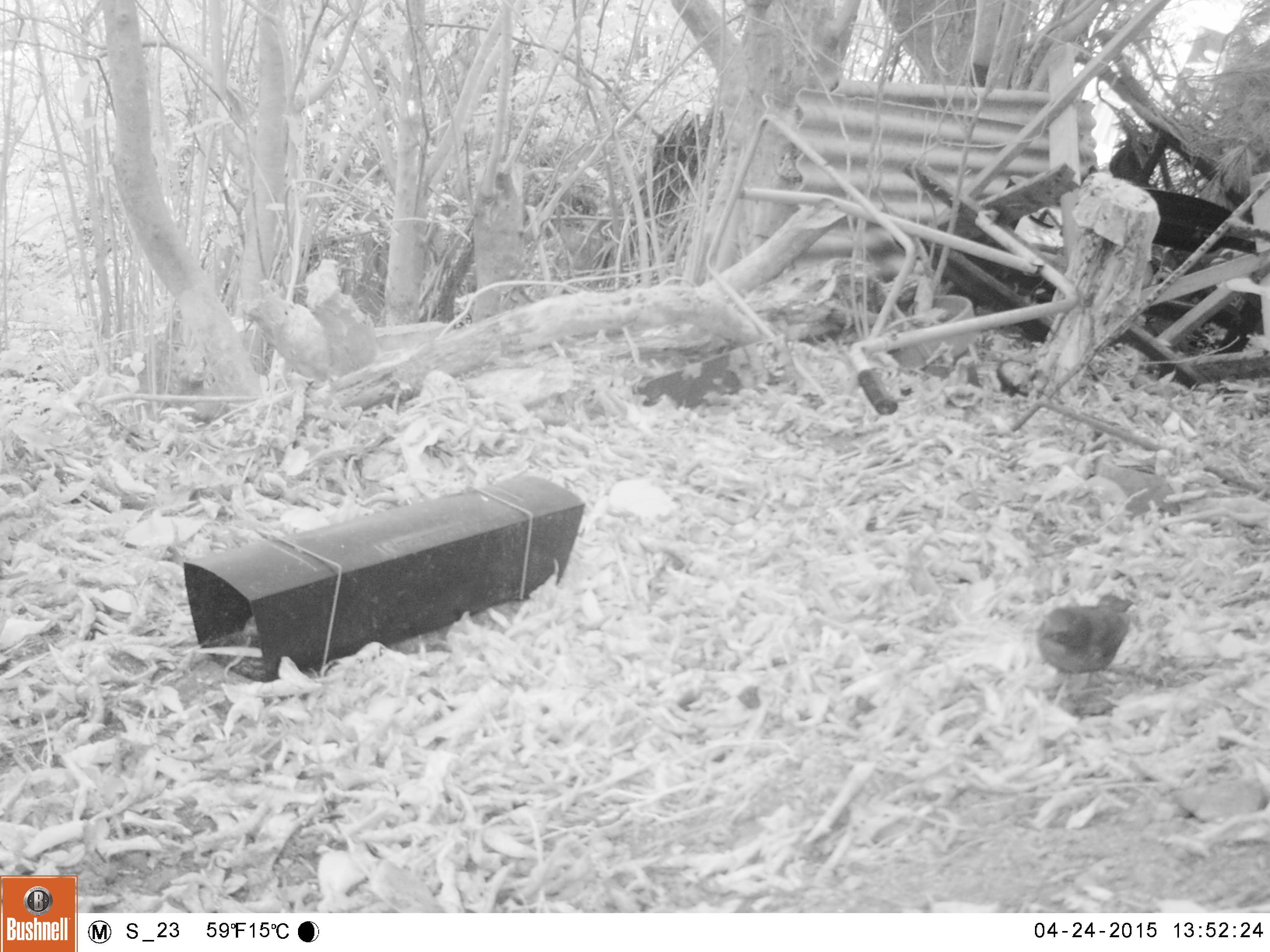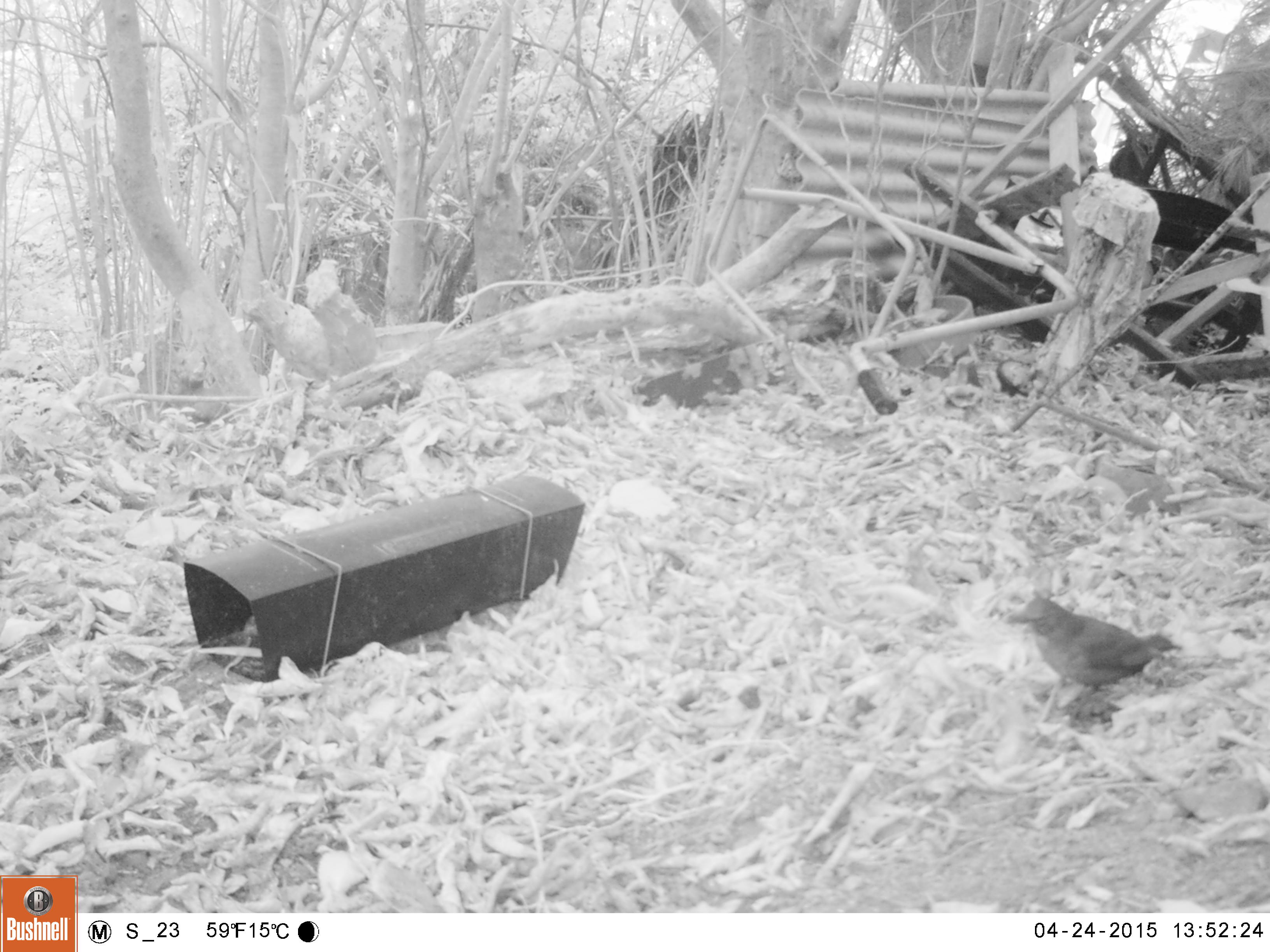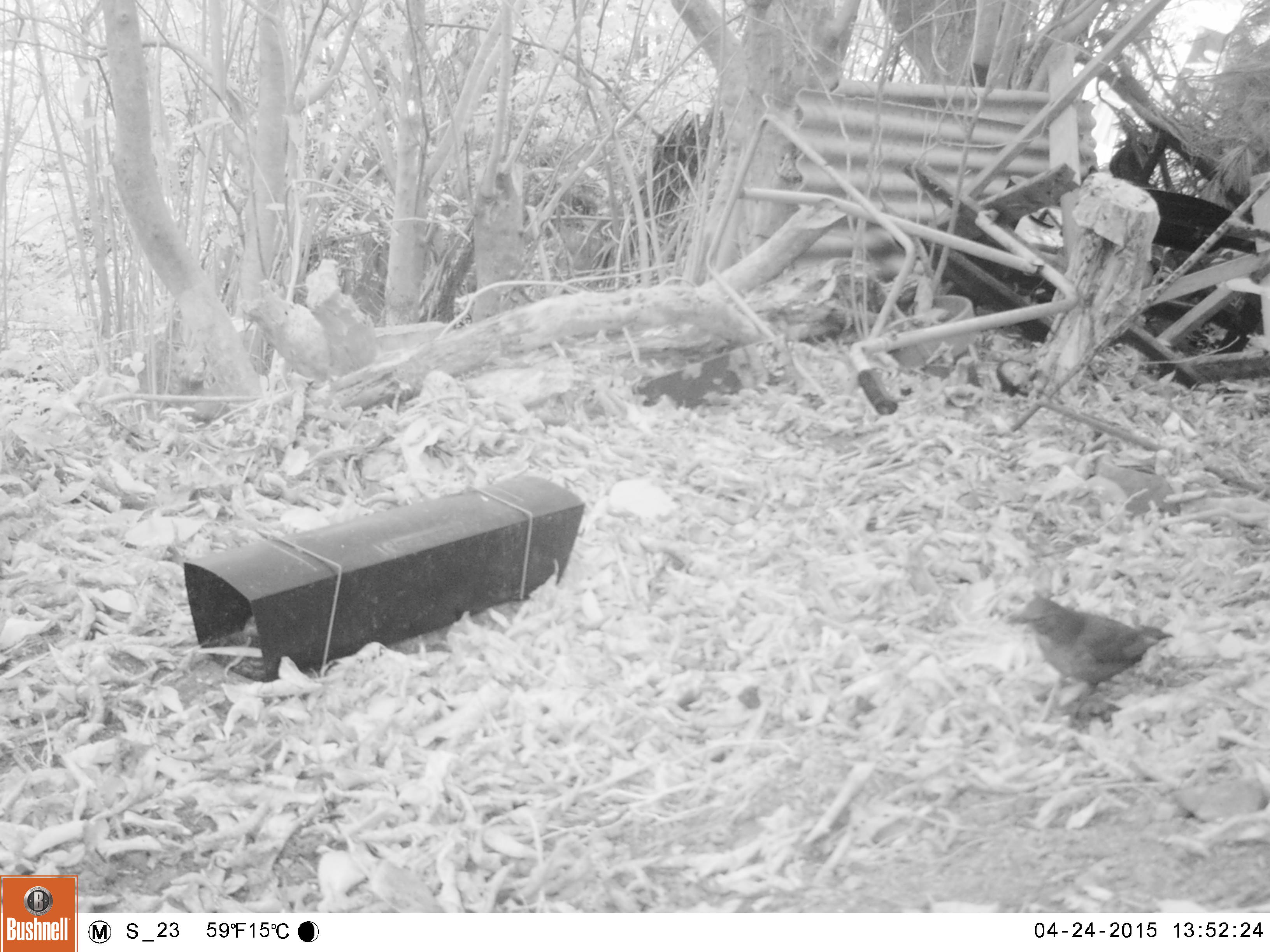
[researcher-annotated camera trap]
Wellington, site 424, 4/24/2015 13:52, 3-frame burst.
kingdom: Animalia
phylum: Chordata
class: Aves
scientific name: Aves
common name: bird